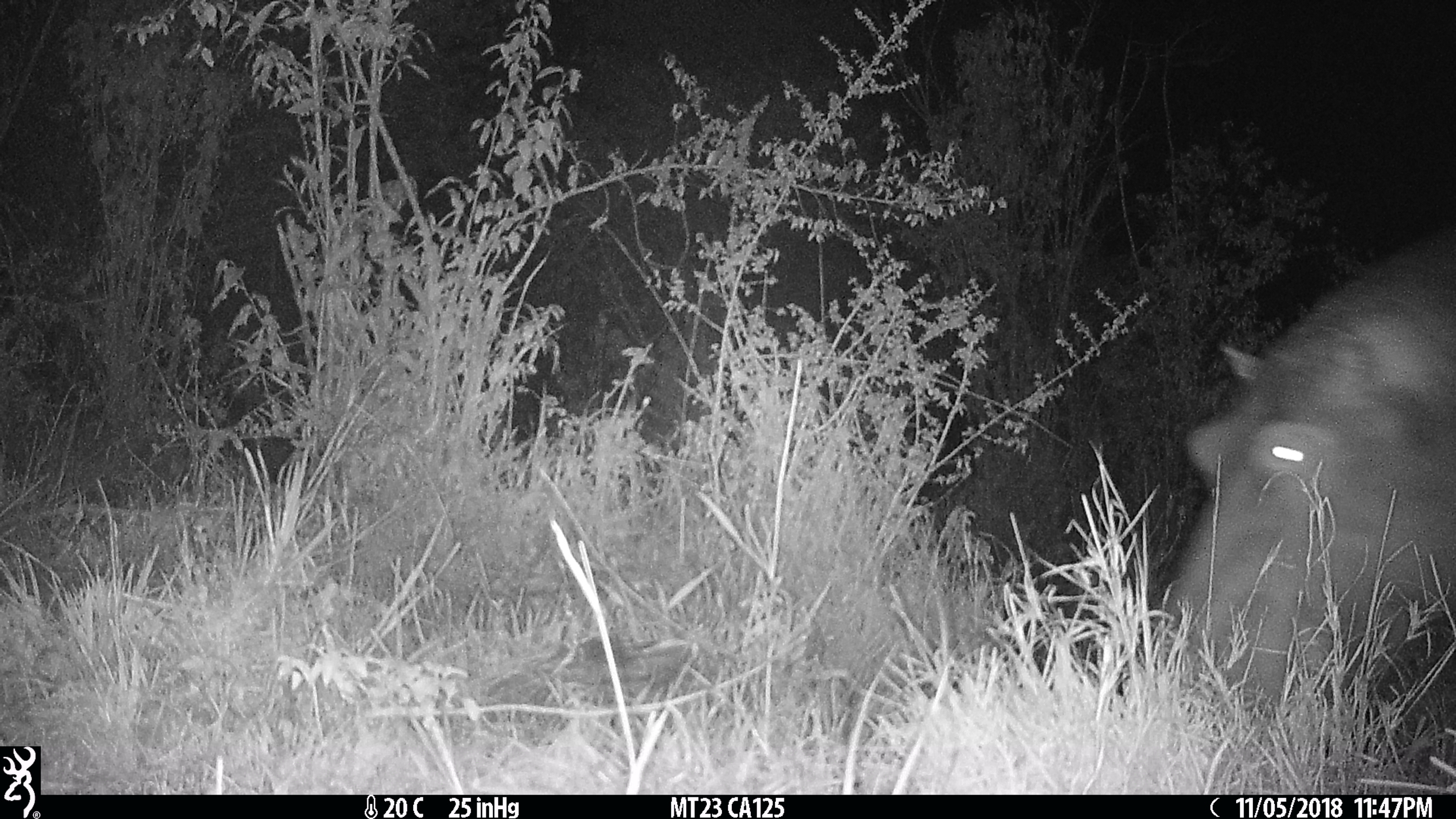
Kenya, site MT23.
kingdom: Animalia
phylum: Chordata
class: Mammalia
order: Artiodactyla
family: Hippopotamidae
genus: Hippopotamus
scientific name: Hippopotamus amphibius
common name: hippopotamus